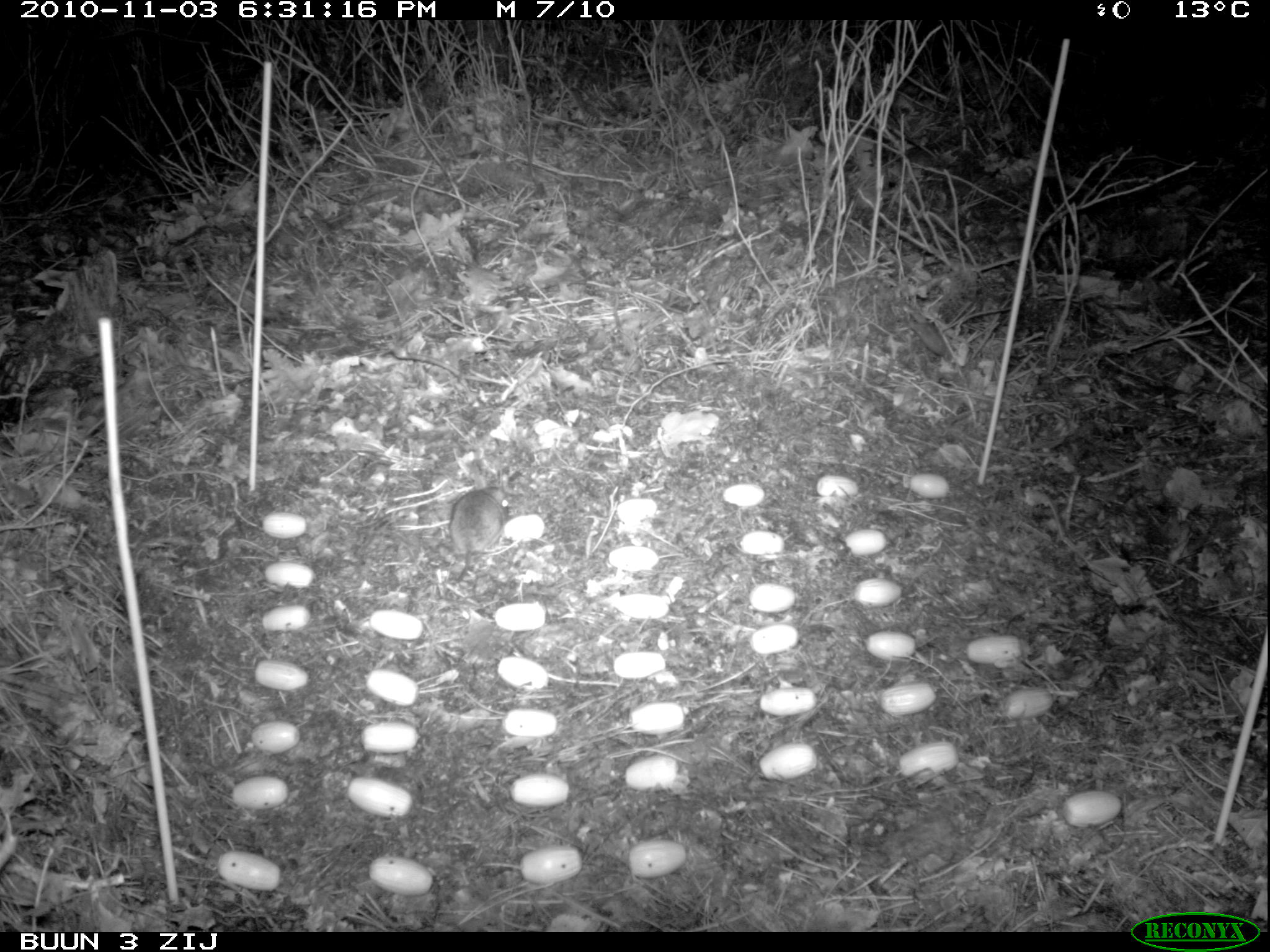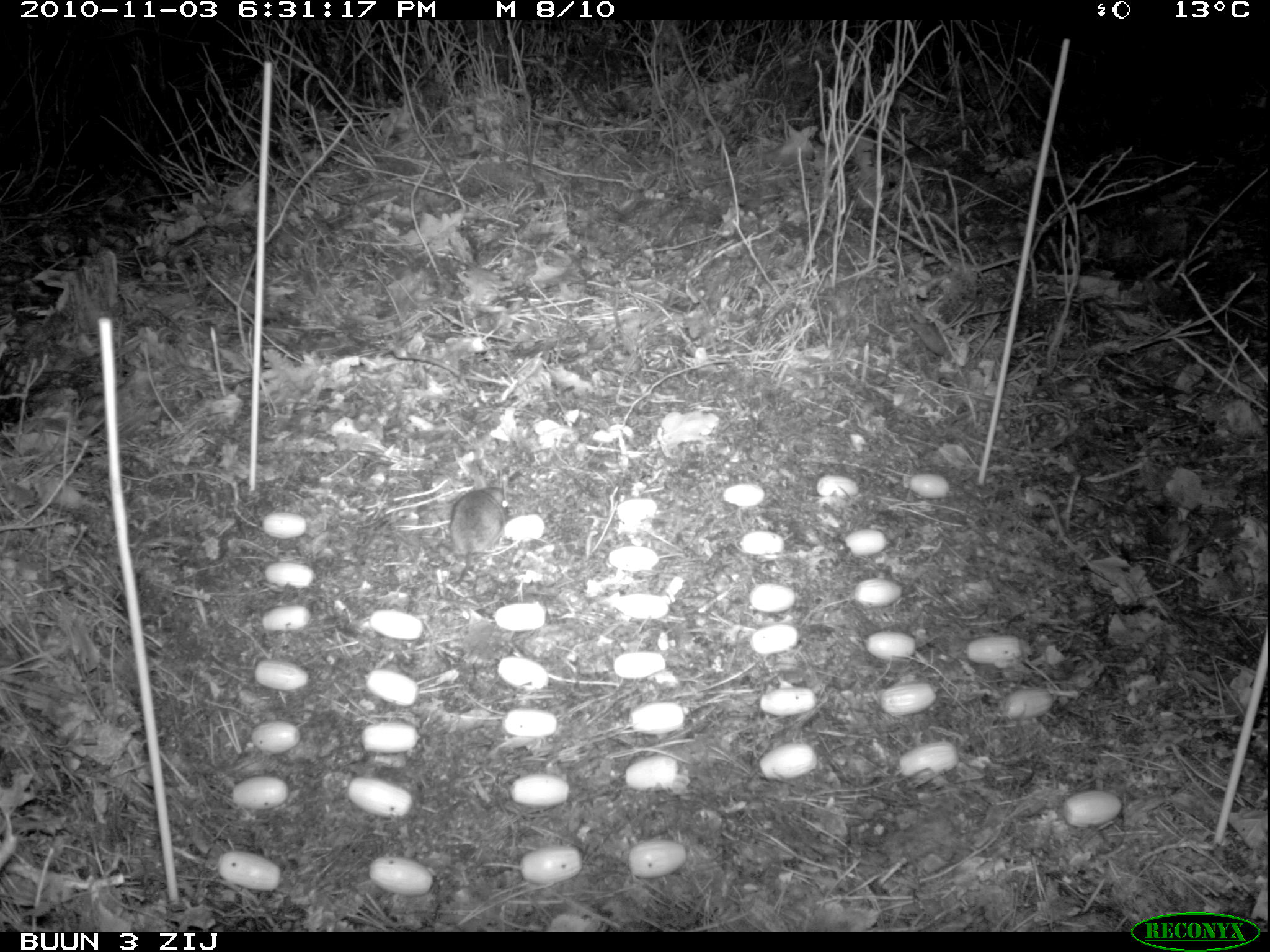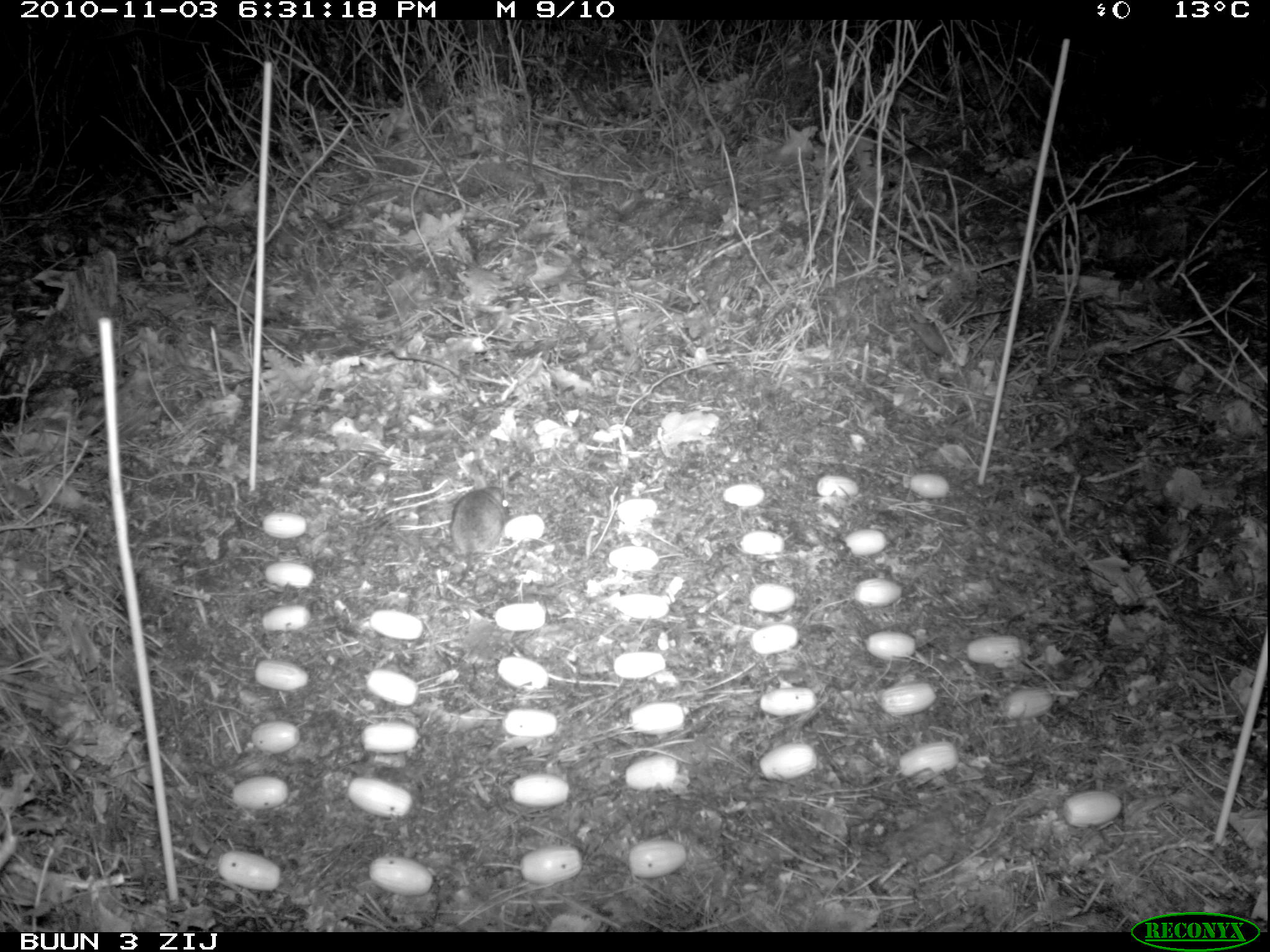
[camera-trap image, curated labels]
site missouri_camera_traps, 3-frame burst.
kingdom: Animalia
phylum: Chordata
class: Mammalia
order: Rodentia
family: Muridae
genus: Apodemus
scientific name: Apodemus sylvaticus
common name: wood mouse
Wood mouse (Apodemus sylvaticus). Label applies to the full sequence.